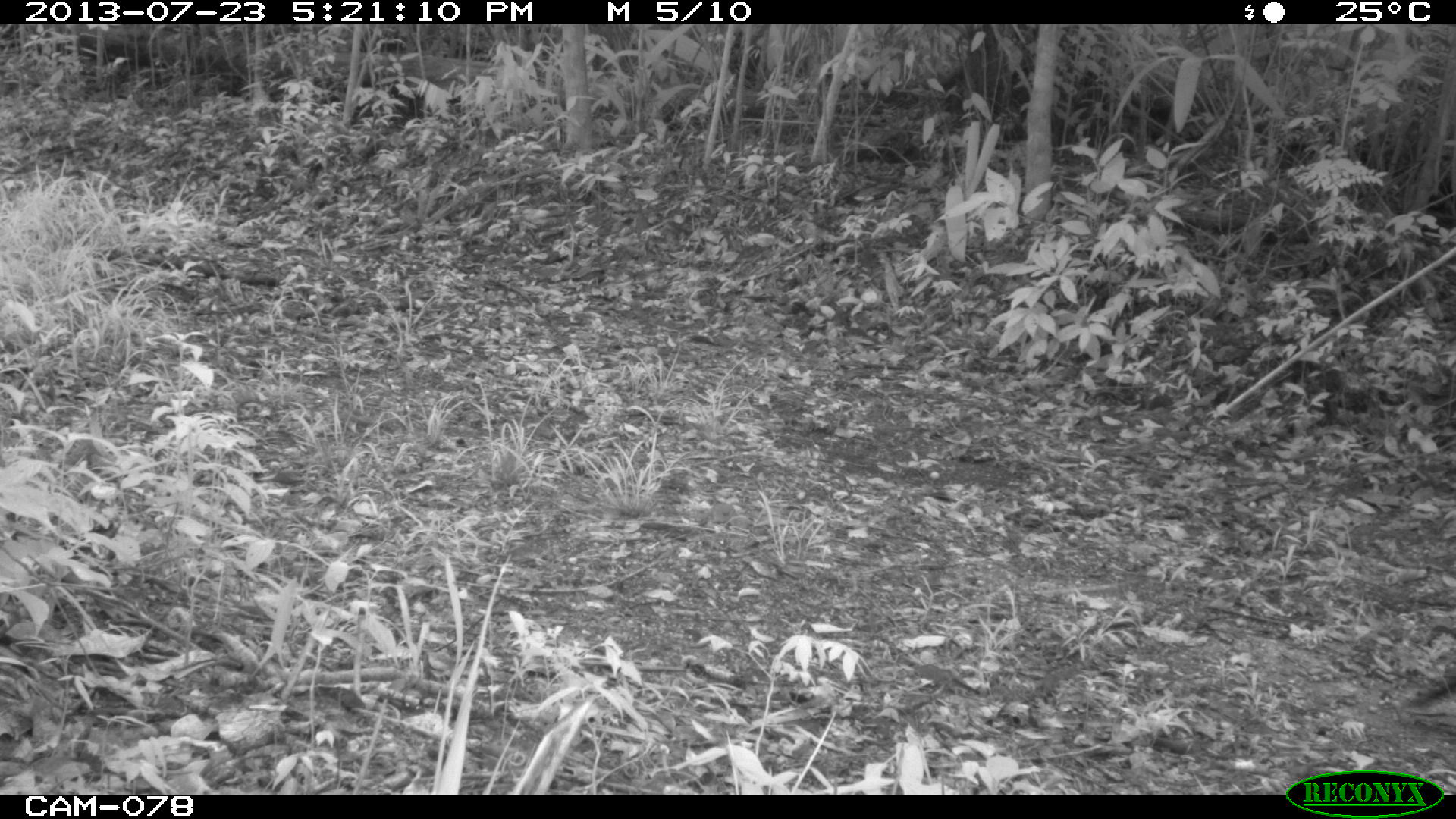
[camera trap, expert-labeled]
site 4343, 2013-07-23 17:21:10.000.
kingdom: Animalia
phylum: Chordata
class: Aves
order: Galliformes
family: Cracidae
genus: Crax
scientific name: Crax rubra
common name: great curassow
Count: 1.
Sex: female.